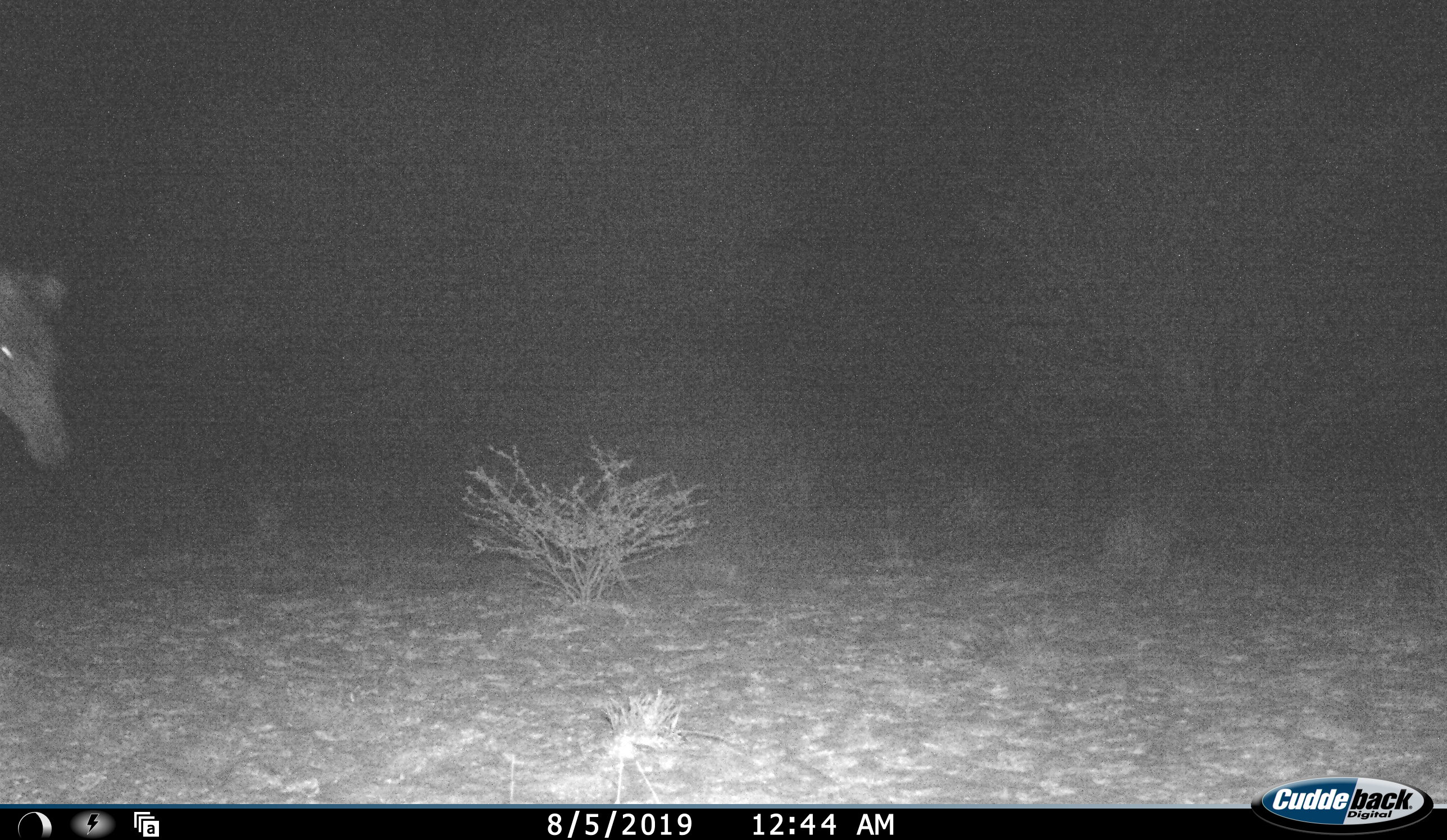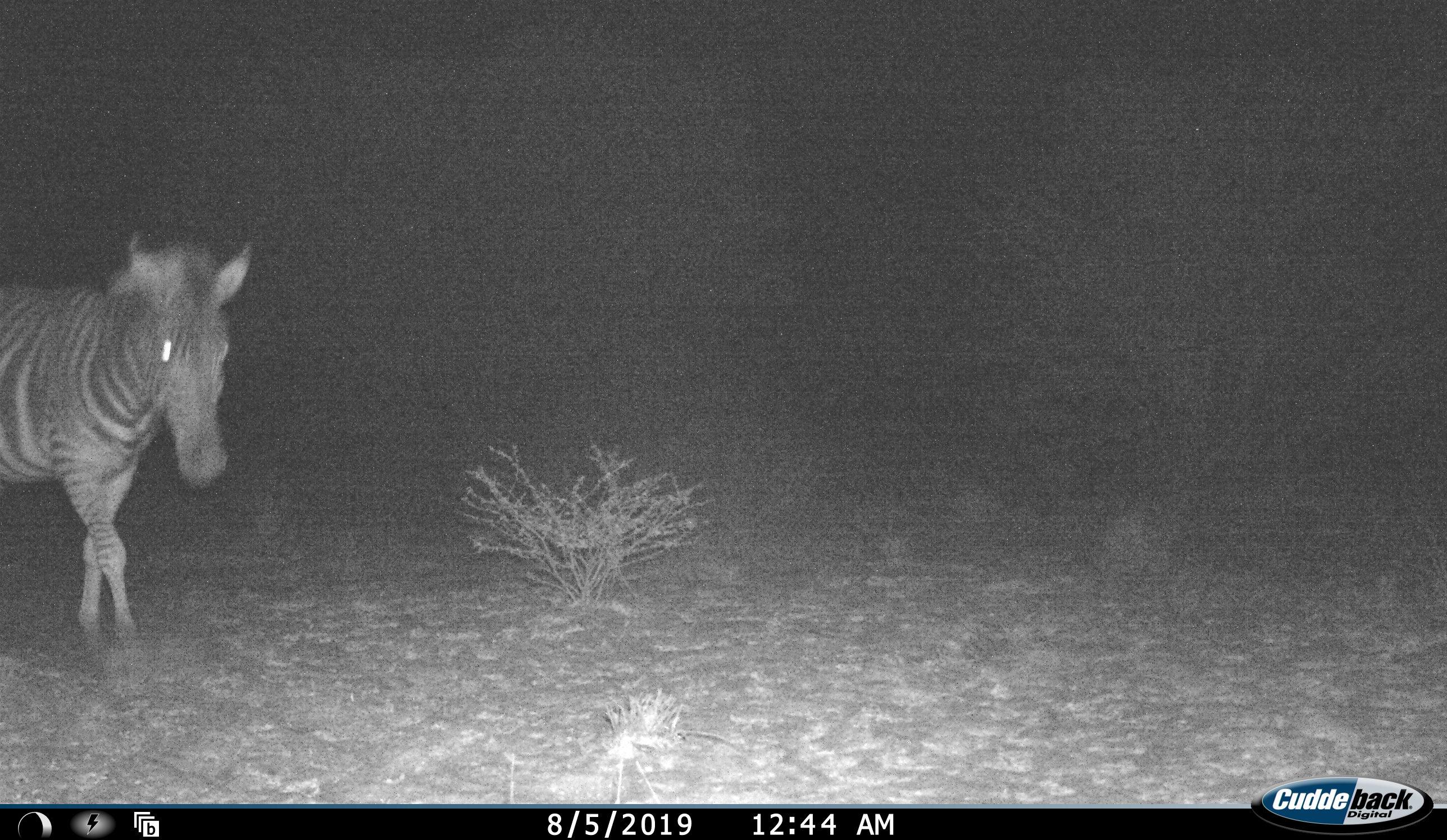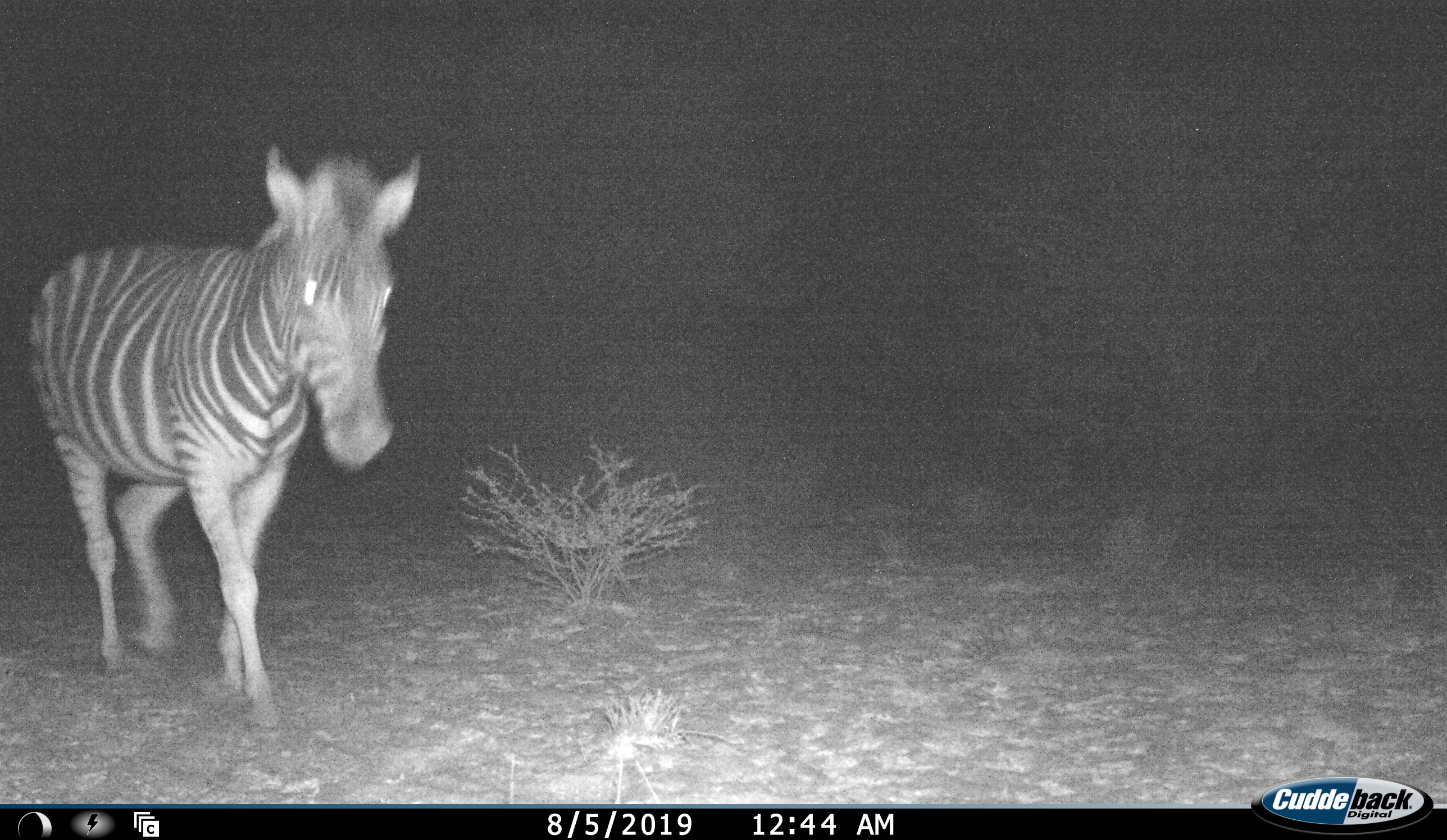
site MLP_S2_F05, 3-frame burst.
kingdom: Animalia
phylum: Chordata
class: Mammalia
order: Perissodactyla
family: Equidae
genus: Equus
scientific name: Equus quagga burchellii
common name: burchell's zebra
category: zebraburchells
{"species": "zebraburchells (burchell's zebra) (Equus quagga burchellii)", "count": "1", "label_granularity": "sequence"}